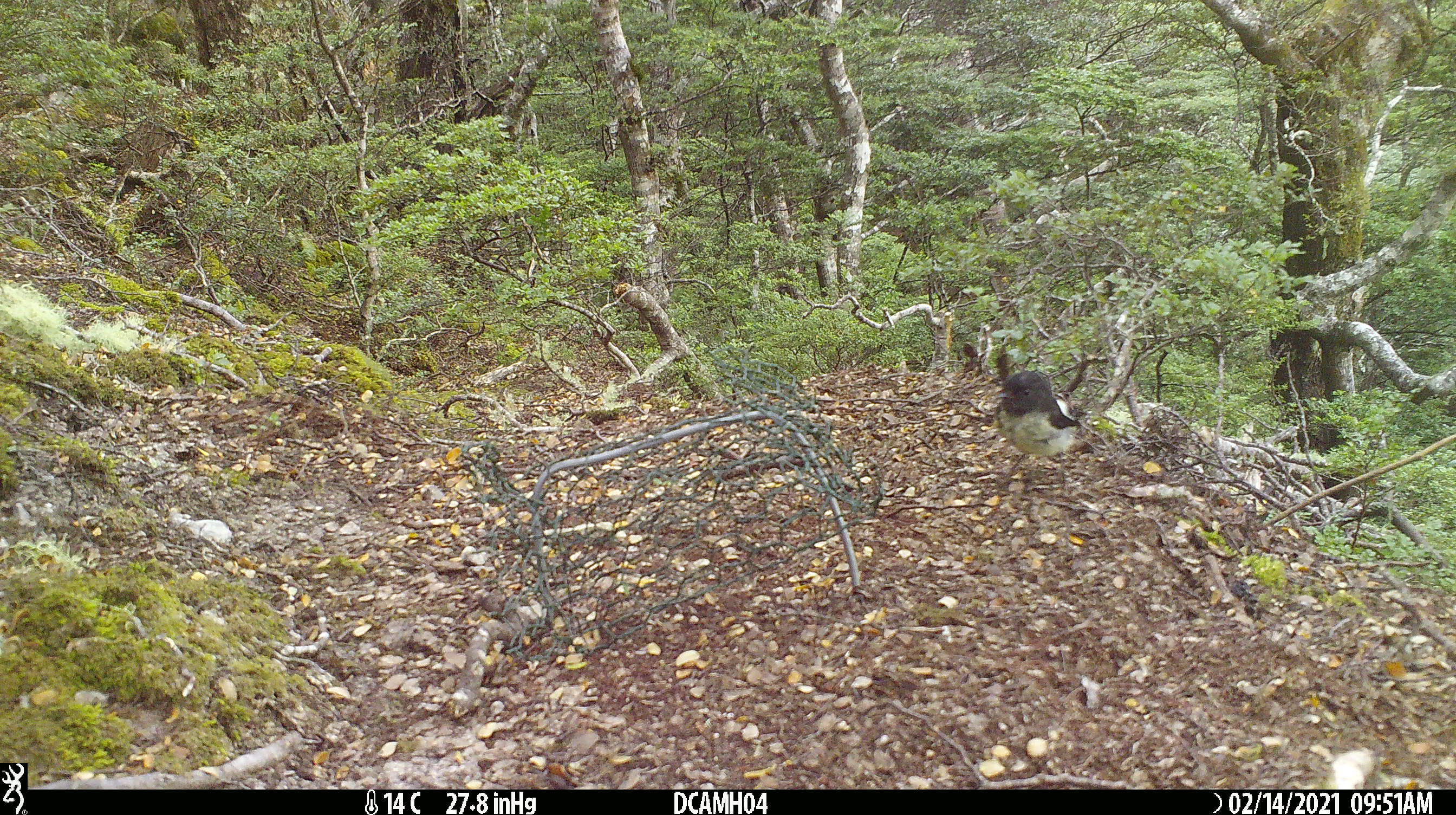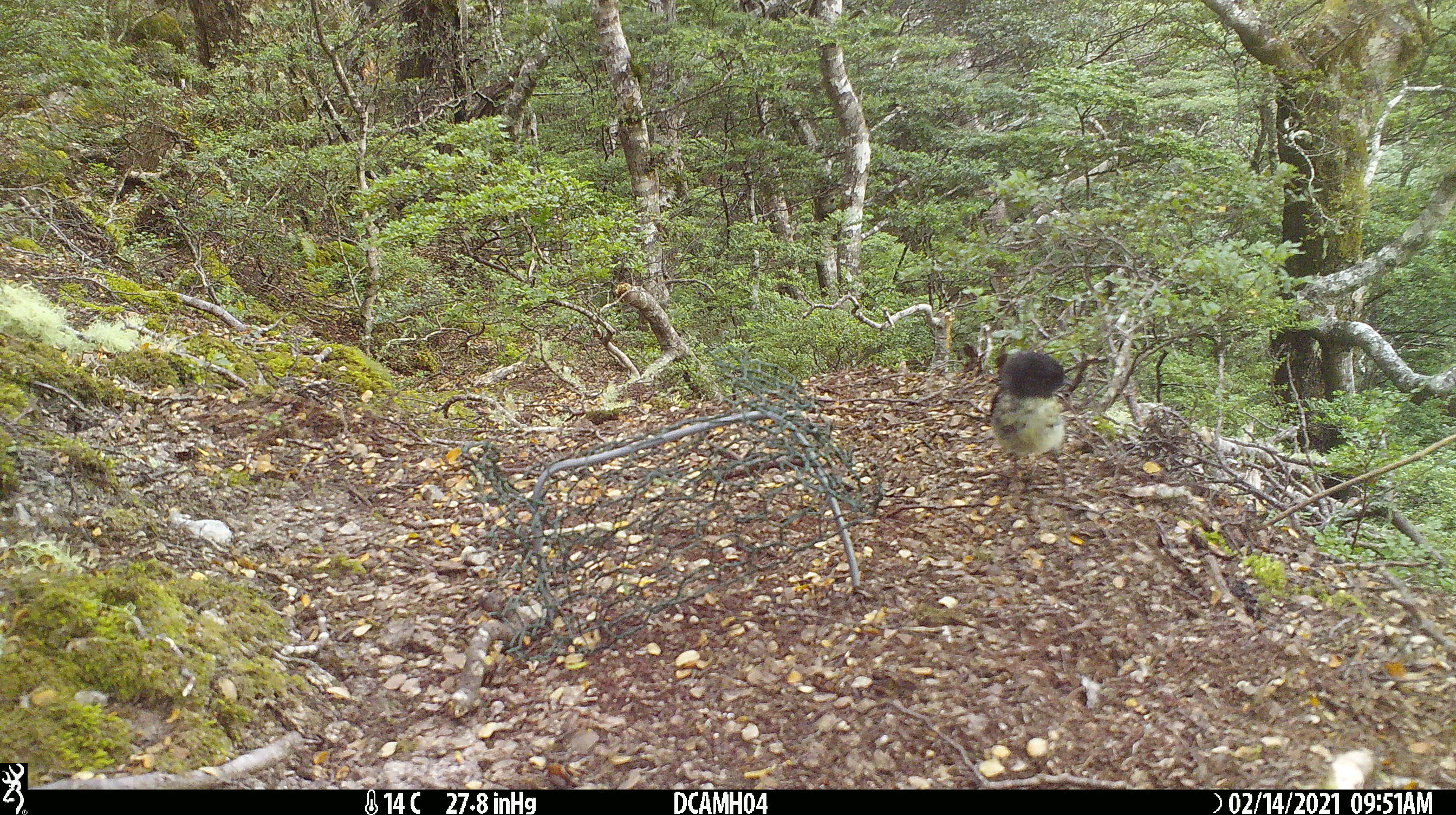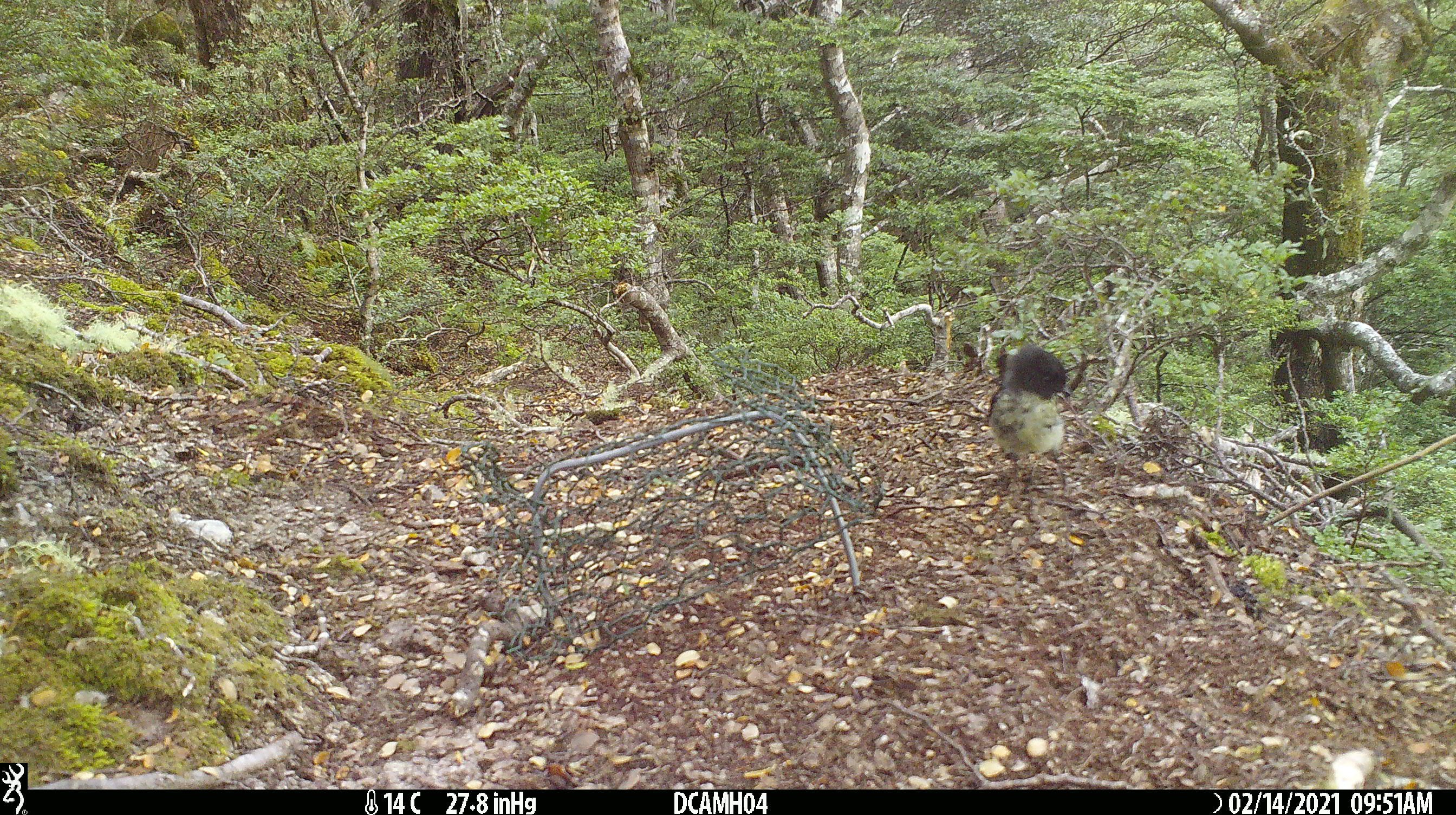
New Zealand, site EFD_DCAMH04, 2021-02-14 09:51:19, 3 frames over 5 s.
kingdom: Animalia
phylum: Chordata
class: Aves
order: Passeriformes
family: Petroicidae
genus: Petroica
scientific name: Petroica macrocephala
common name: tomtit